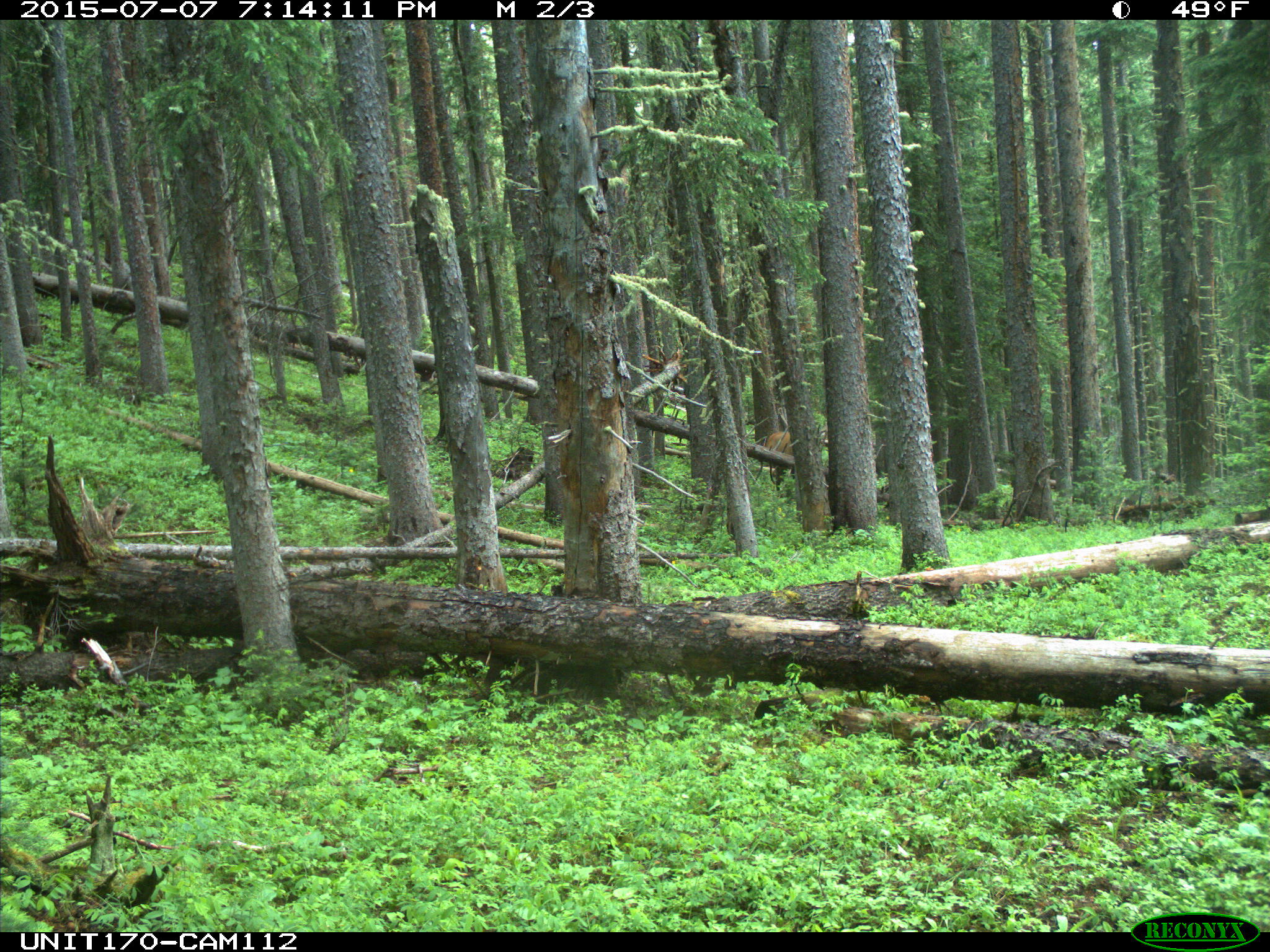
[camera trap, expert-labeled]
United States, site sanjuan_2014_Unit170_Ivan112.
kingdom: Animalia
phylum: Chordata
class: Mammalia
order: Artiodactyla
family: Cervidae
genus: Cervus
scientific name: Cervus elaphus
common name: red deer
Cervus elaphus (red deer).